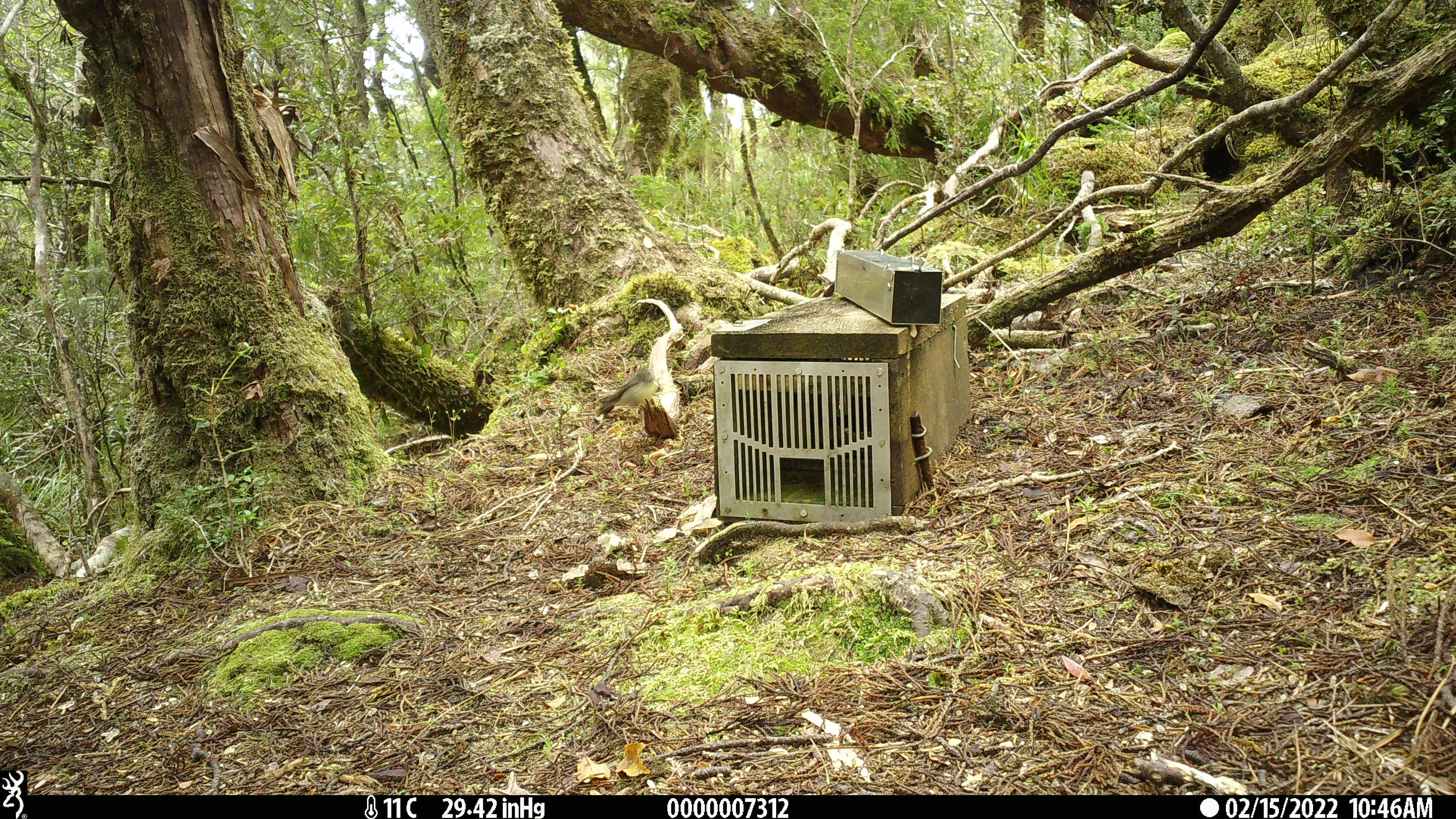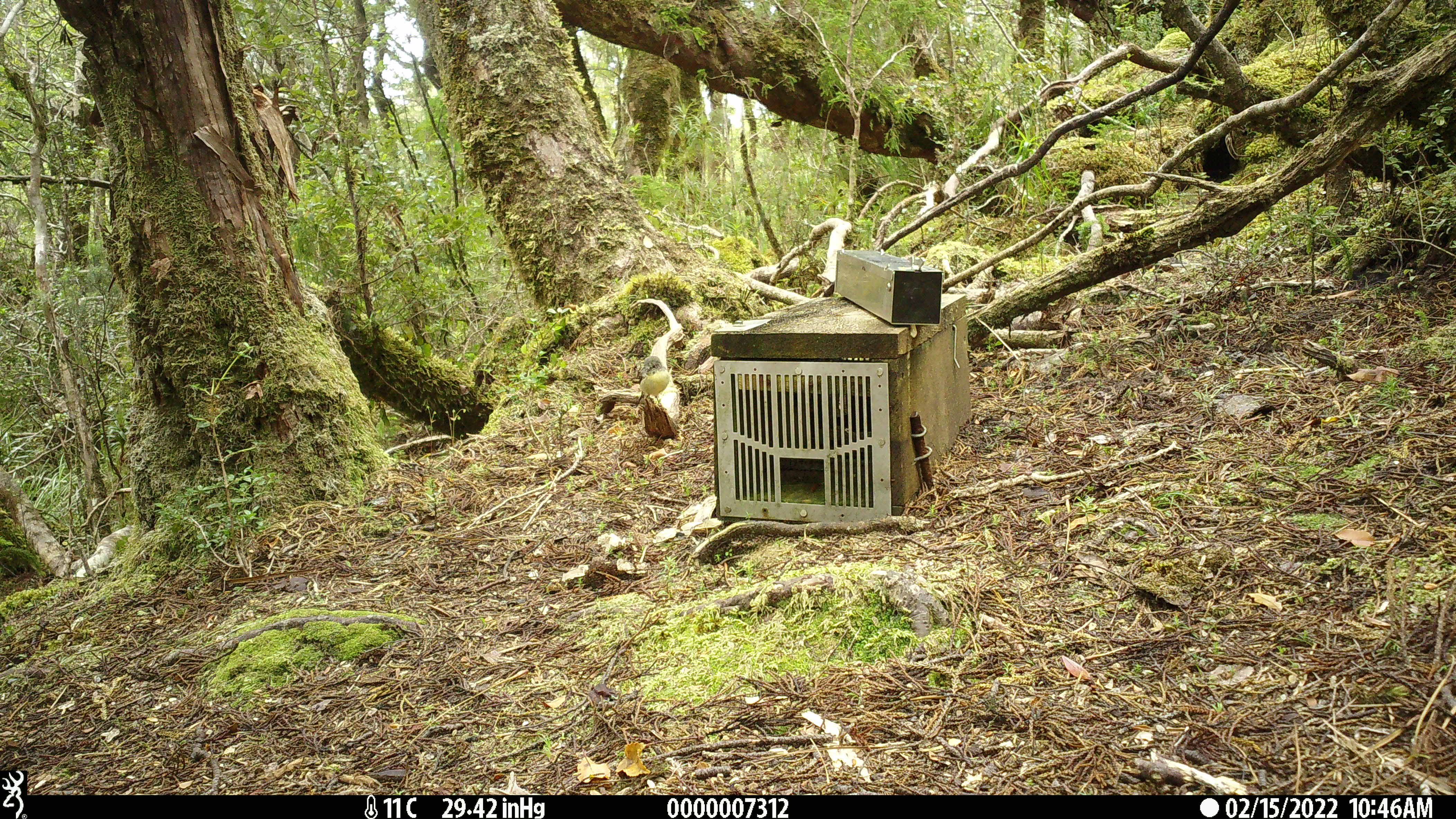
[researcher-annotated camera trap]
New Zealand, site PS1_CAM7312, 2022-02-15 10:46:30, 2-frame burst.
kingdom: Animalia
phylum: Chordata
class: Aves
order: Passeriformes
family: Petroicidae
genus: Petroica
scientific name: Petroica macrocephala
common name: tomtit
Tomtit (Petroica macrocephala).